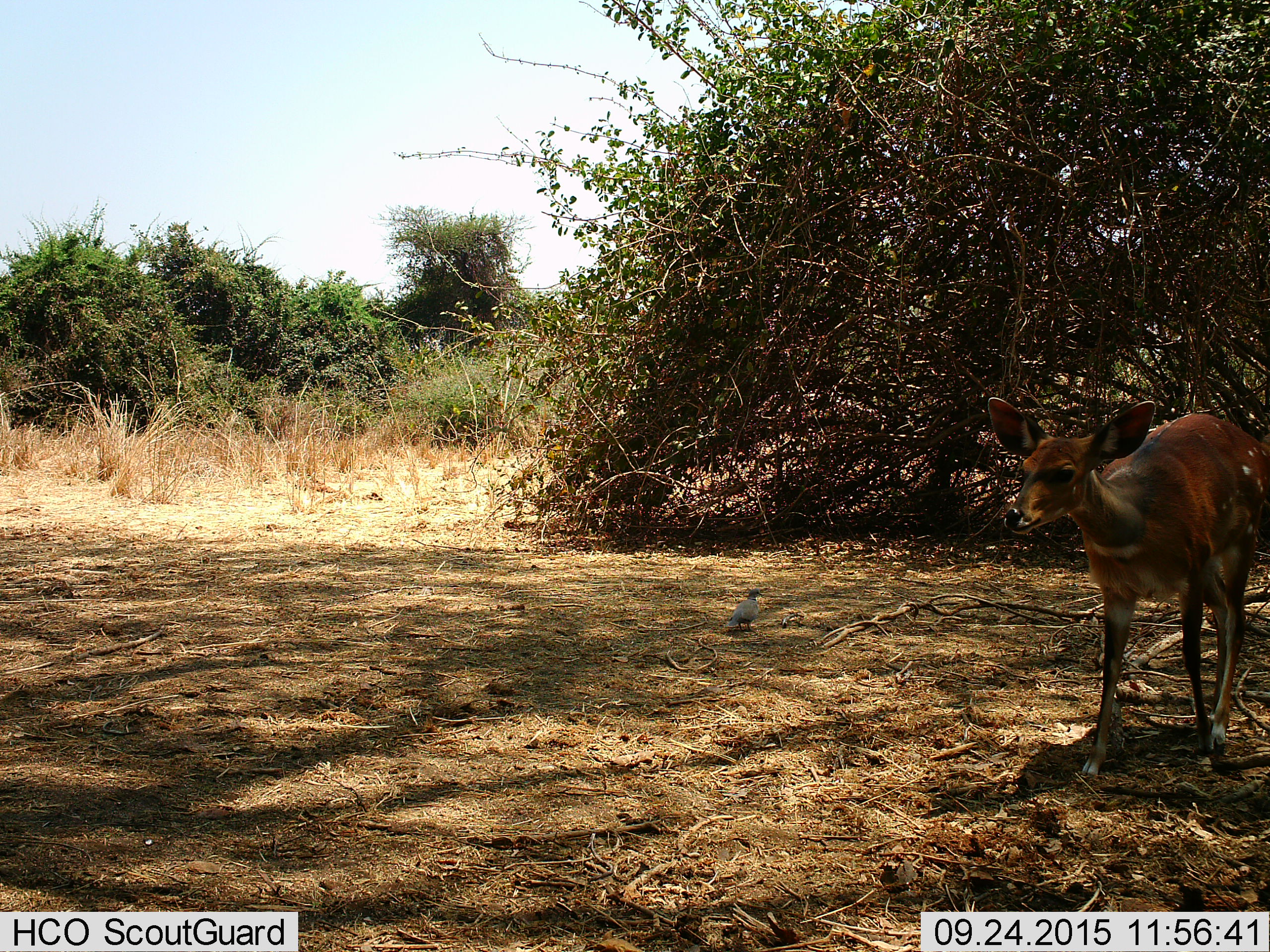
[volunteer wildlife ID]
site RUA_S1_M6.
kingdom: Animalia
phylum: Chordata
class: Aves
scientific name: Aves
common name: bird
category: birdother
Birdother (bird) (Aves), count 1. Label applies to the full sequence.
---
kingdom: Animalia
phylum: Chordata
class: Mammalia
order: Artiodactyla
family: Bovidae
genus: Tragelaphus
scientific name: Tragelaphus scriptus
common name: bushbuck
Bushbuck (Tragelaphus scriptus), count 1. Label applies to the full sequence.